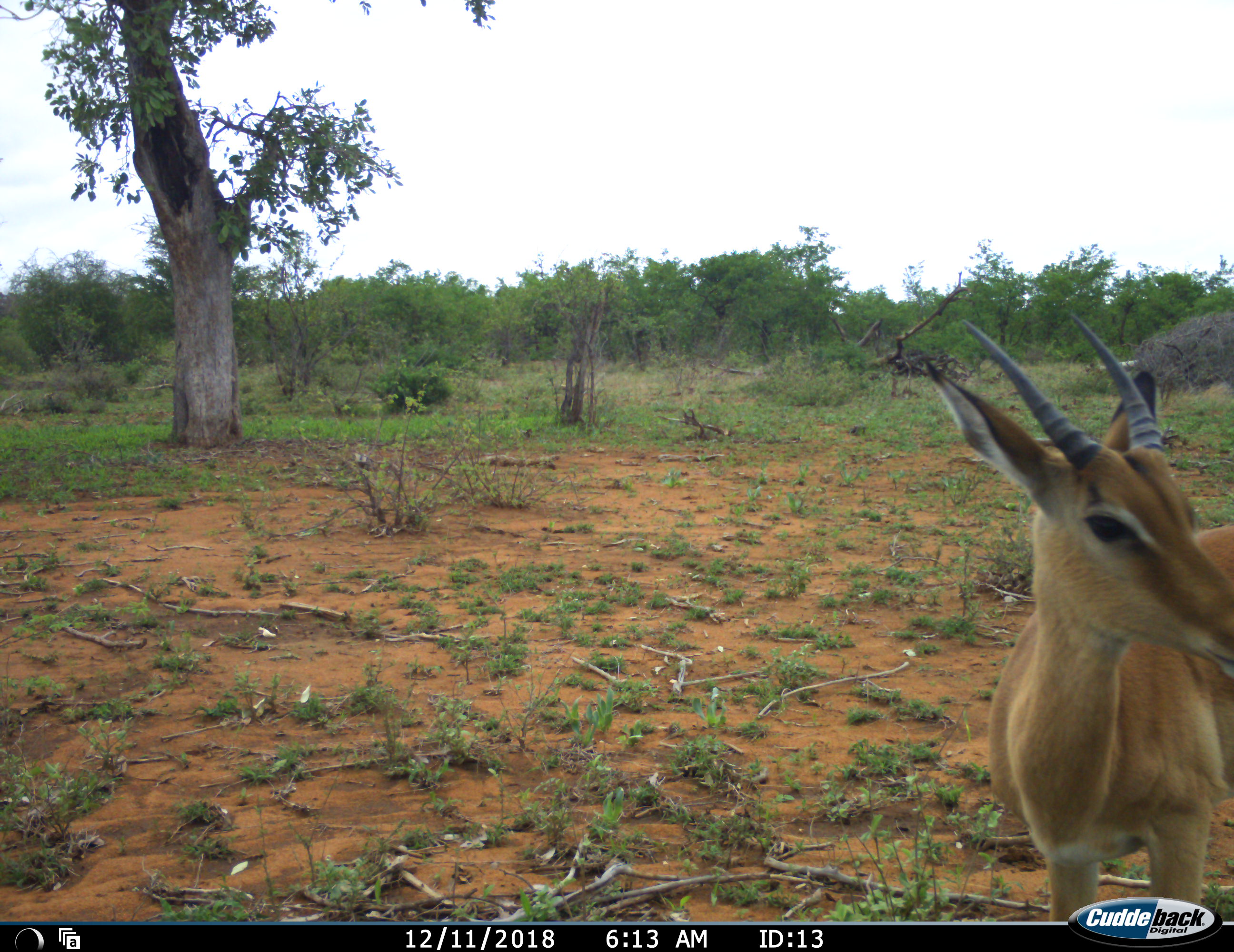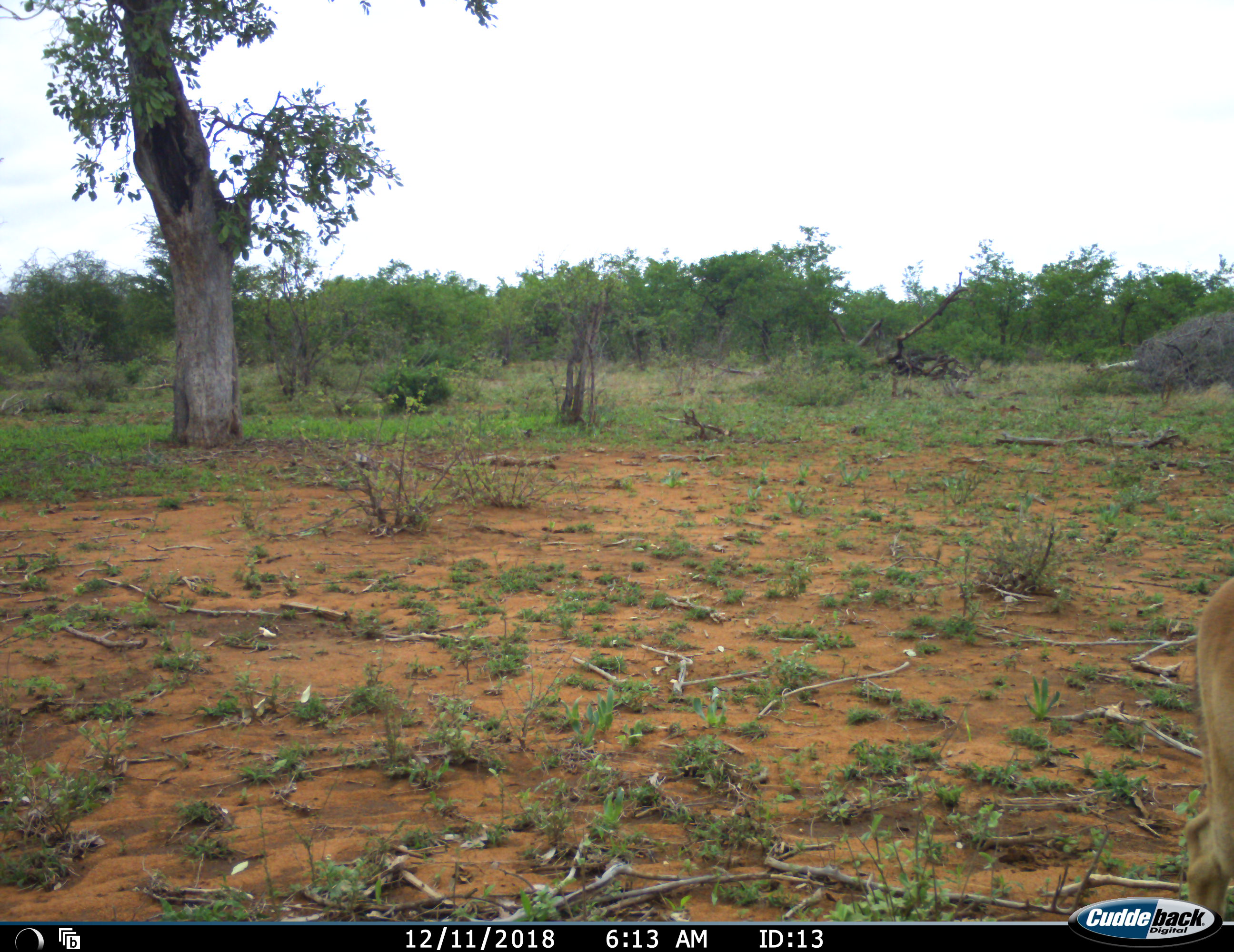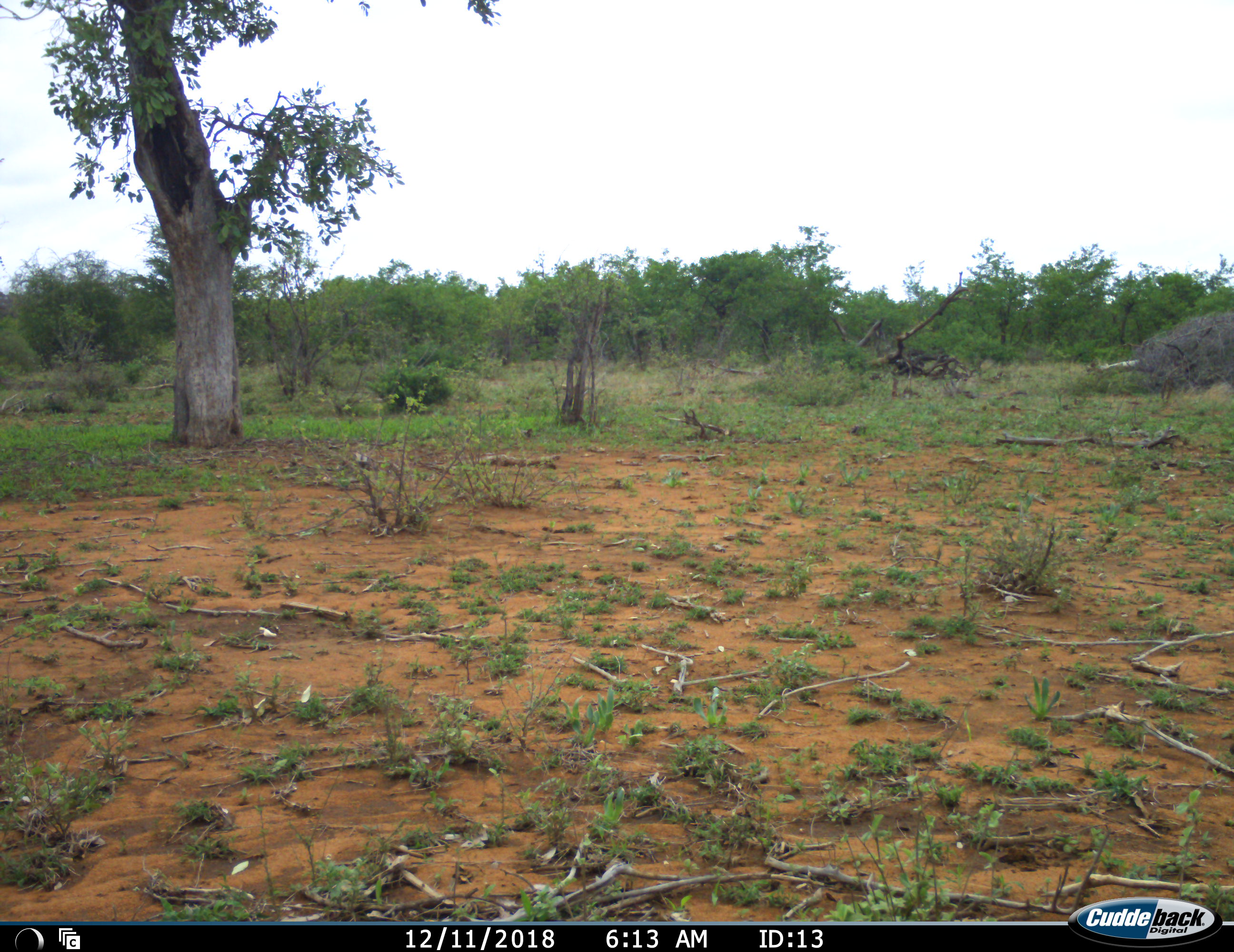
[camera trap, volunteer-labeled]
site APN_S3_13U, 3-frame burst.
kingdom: Animalia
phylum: Chordata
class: Mammalia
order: Artiodactyla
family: Bovidae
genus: Aepyceros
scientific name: Aepyceros melampus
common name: impala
Impala (Aepyceros melampus), count 1. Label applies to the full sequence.